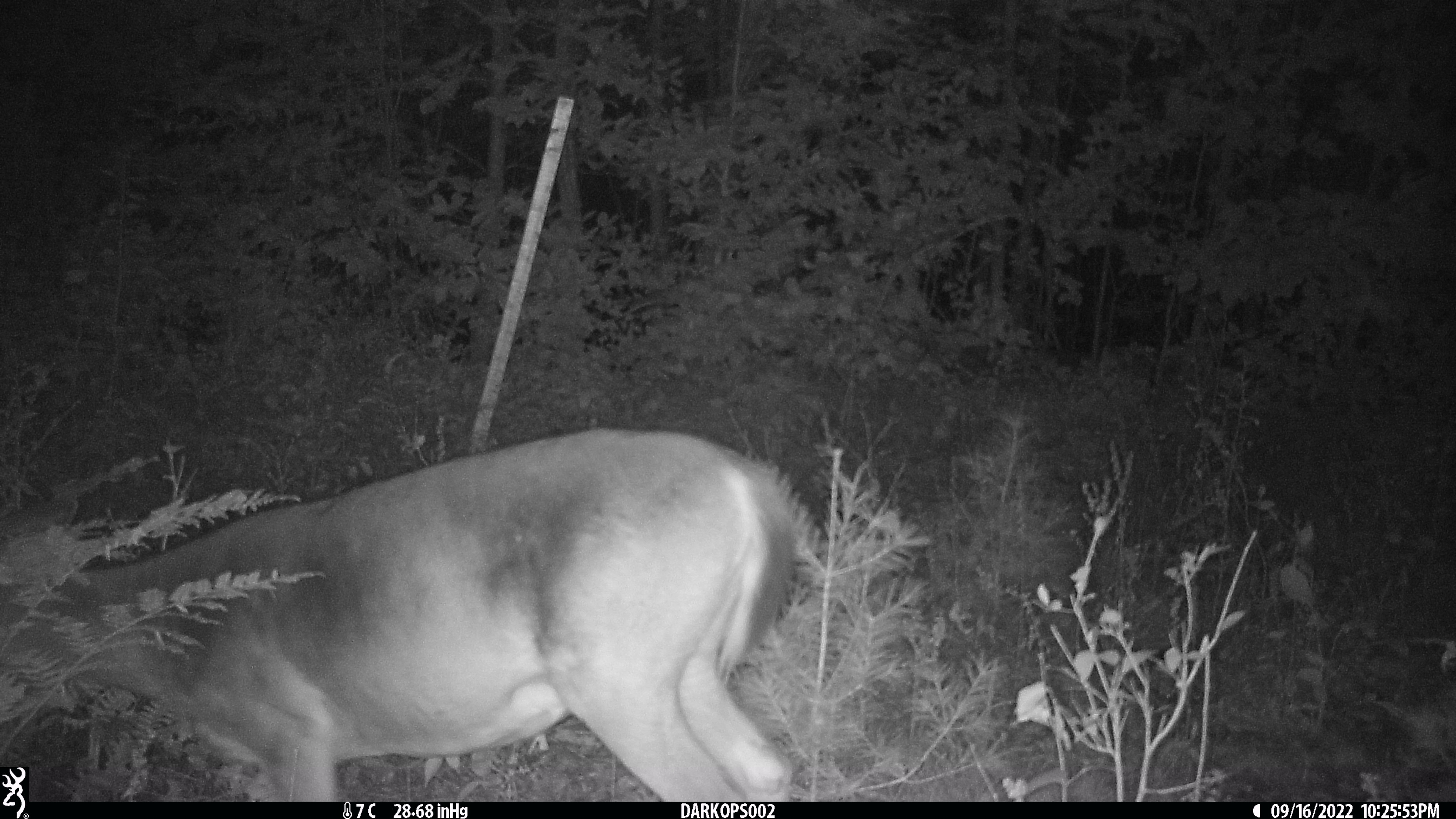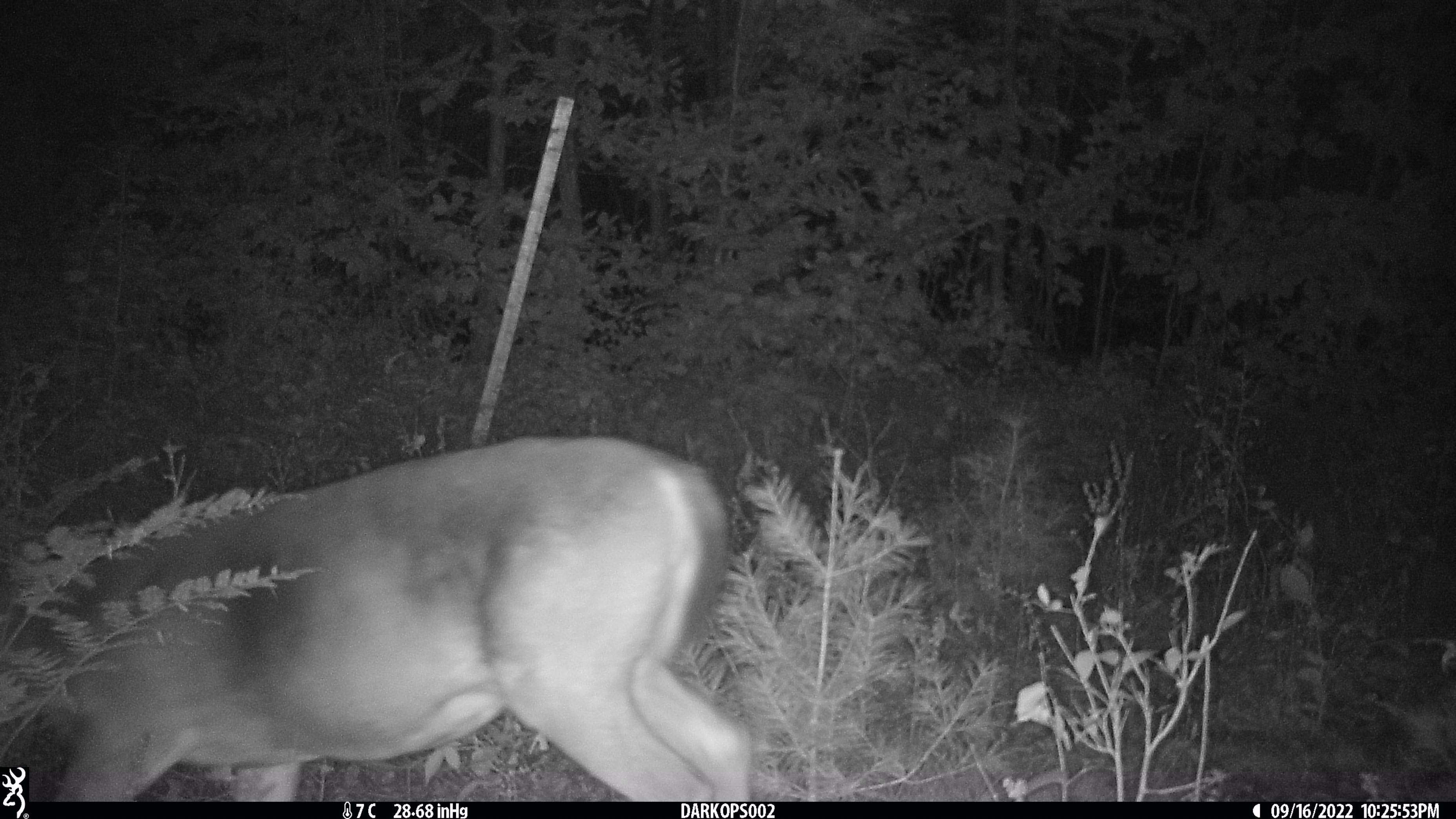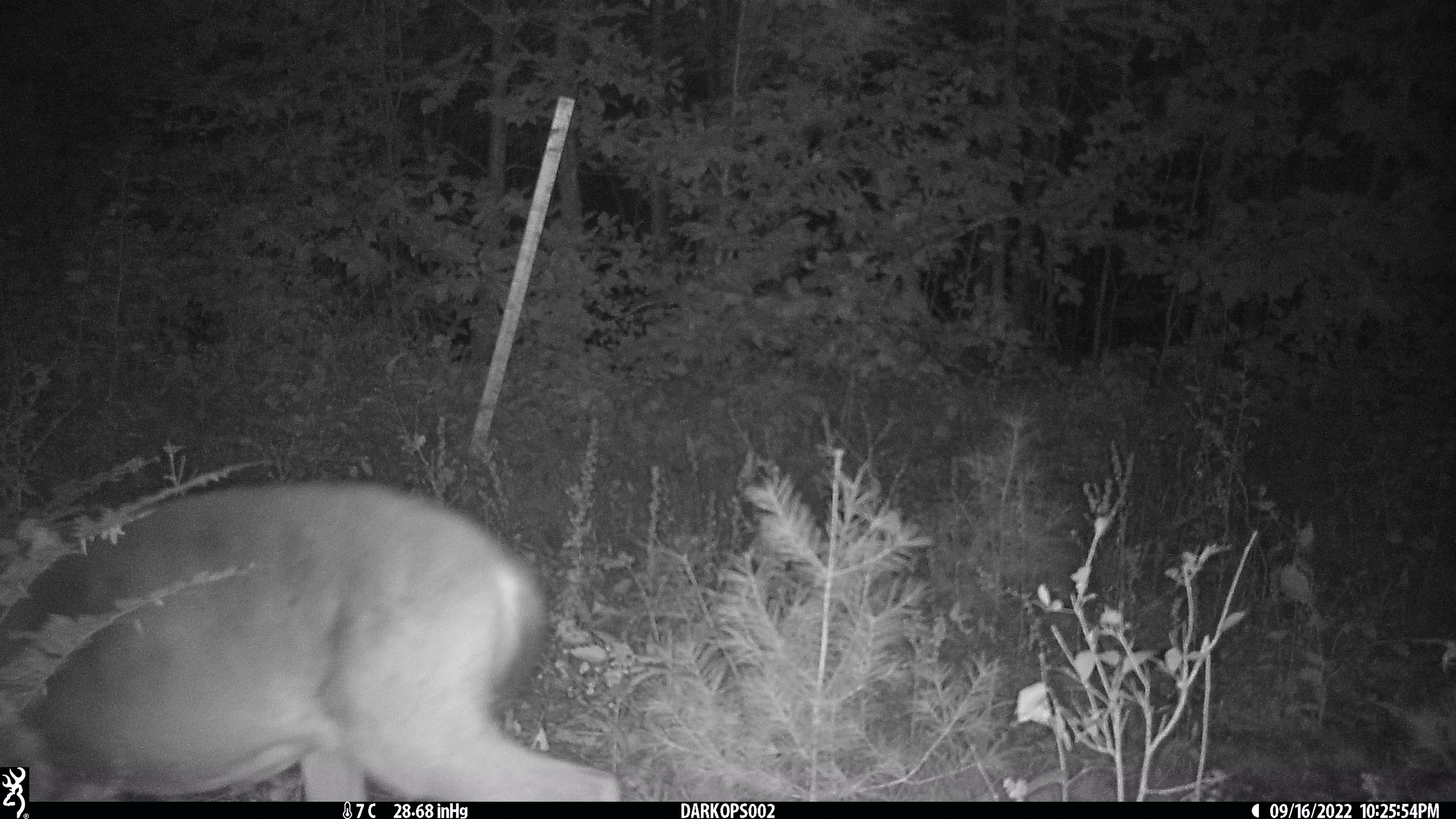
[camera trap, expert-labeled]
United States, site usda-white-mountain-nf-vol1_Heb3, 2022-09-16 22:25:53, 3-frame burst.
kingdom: Animalia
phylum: Chordata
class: Mammalia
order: Artiodactyla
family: Cervidae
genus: Odocoileus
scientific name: Odocoileus virginianus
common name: white-tailed deer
White-tailed deer (Odocoileus virginianus).